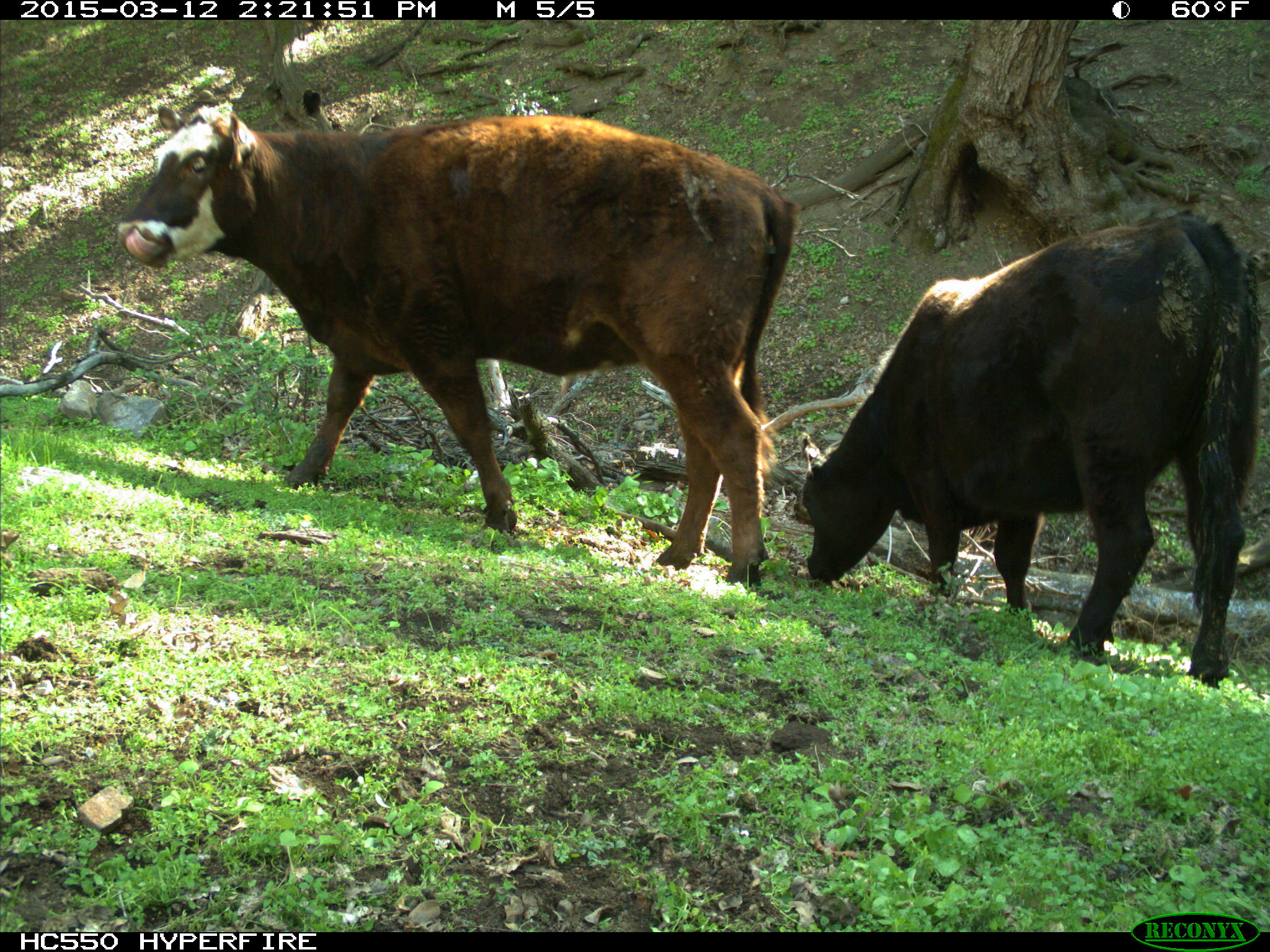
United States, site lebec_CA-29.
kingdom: Animalia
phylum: Chordata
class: Mammalia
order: Artiodactyla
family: Bovidae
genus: Bos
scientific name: Bos taurus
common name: domestic cow